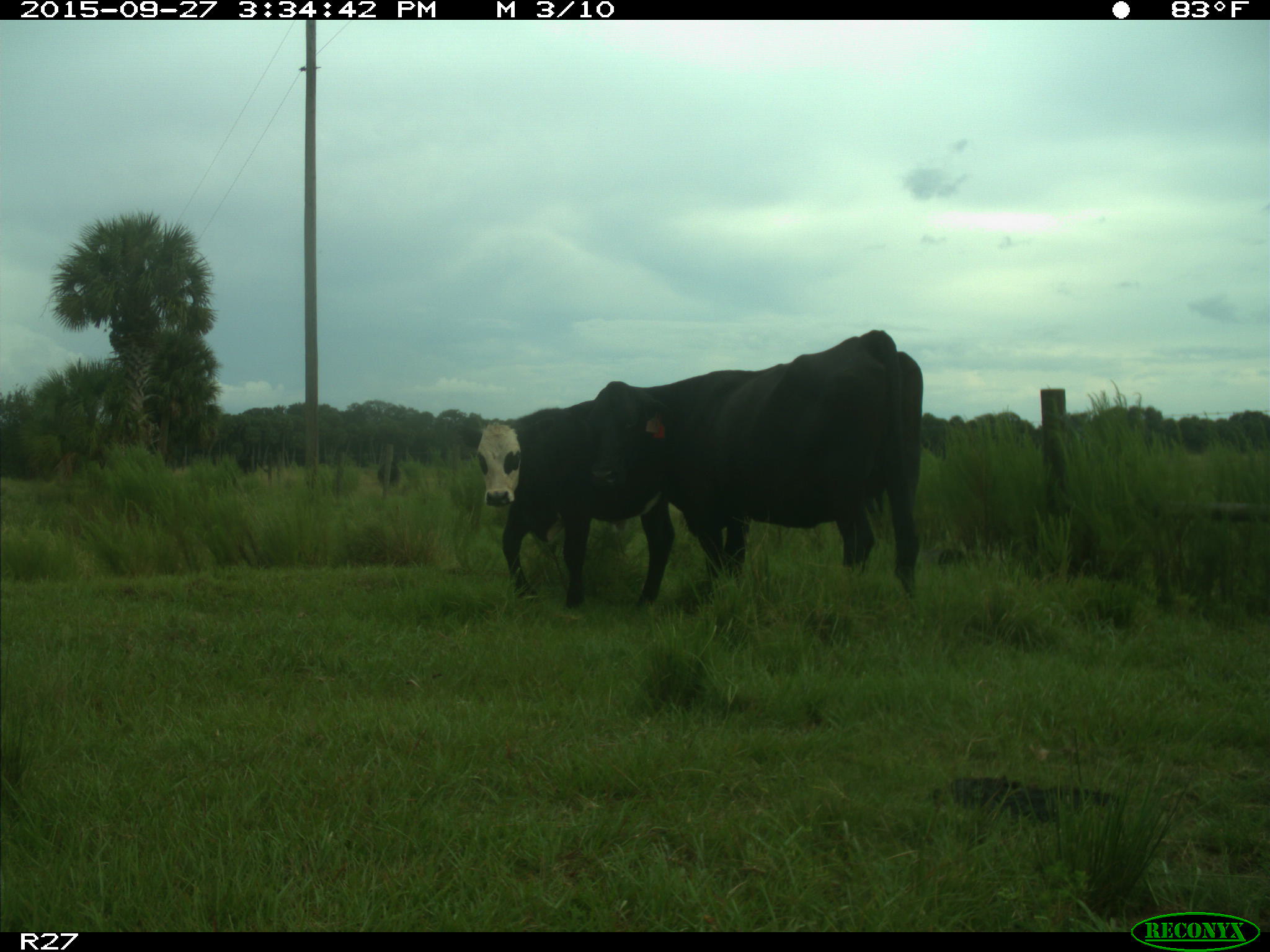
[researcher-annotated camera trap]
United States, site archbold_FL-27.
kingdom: Animalia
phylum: Chordata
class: Mammalia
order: Artiodactyla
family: Bovidae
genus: Bos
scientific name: Bos taurus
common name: domestic cow